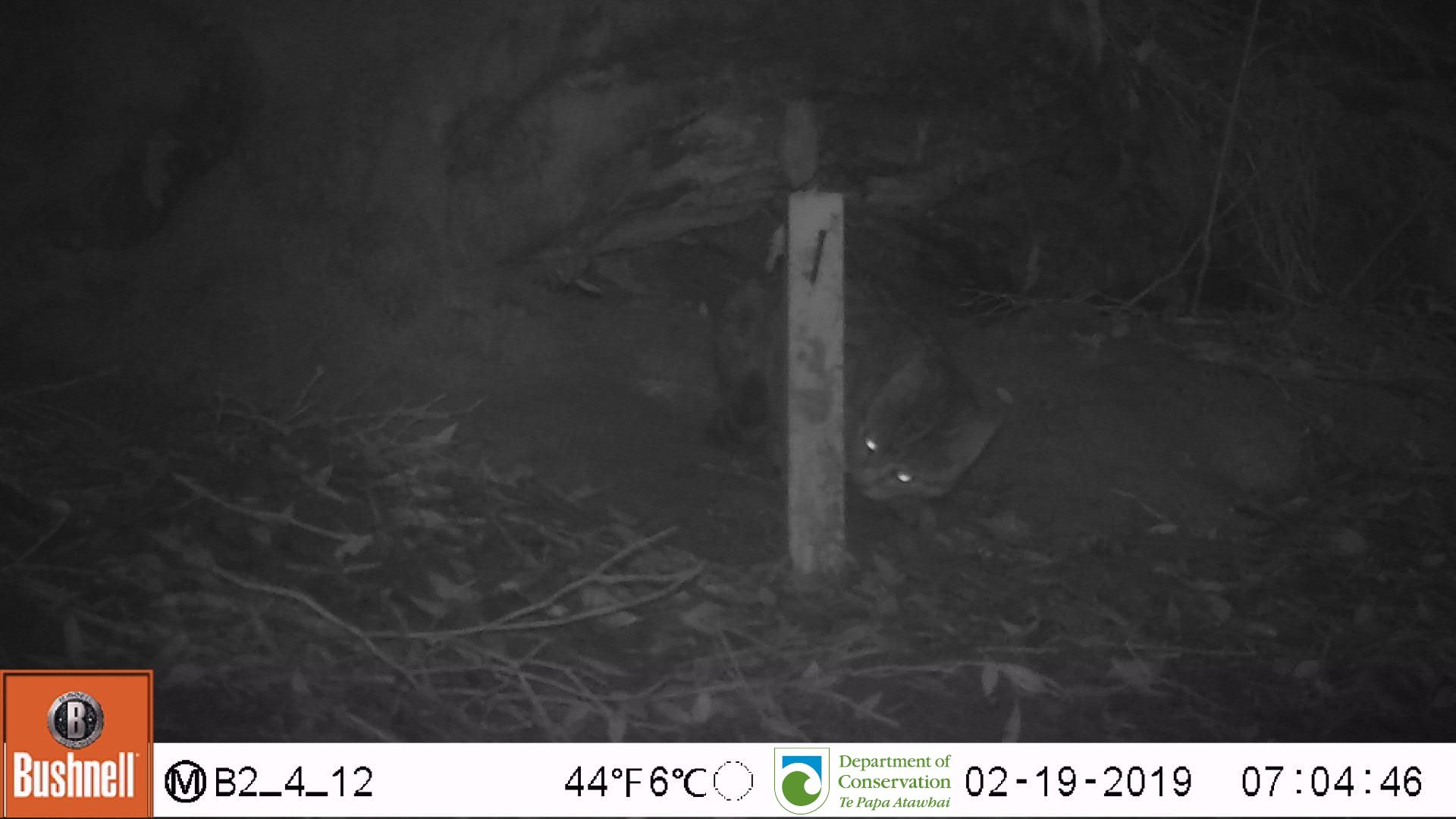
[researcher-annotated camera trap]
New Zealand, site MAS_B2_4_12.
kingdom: Animalia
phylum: Chordata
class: Mammalia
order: Carnivora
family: Felidae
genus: Felis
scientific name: Felis catus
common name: domestic cat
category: cat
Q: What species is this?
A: Cat (domestic cat) (Felis catus).